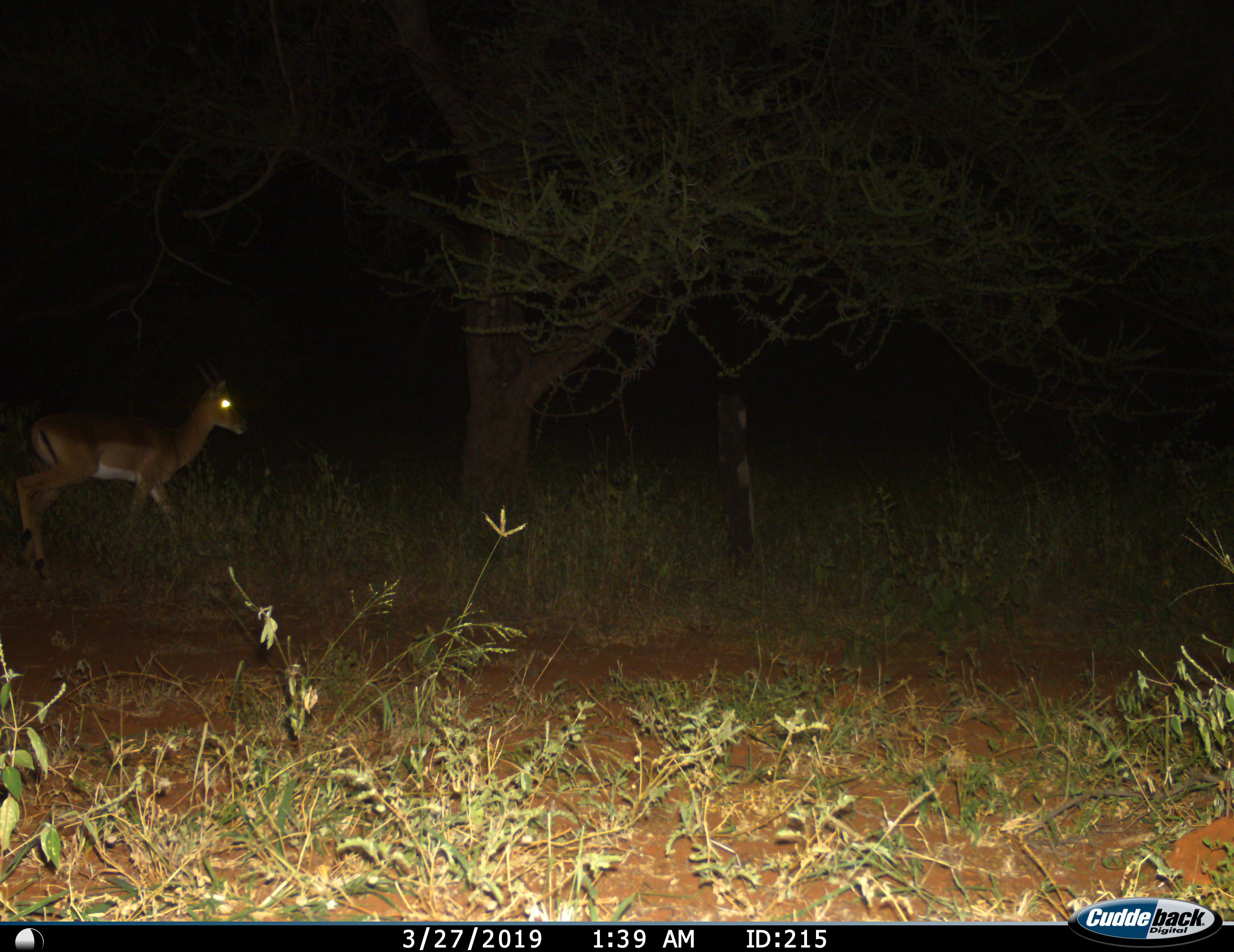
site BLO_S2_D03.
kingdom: Animalia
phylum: Chordata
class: Mammalia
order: Artiodactyla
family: Bovidae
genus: Aepyceros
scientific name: Aepyceros melampus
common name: impala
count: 1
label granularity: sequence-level